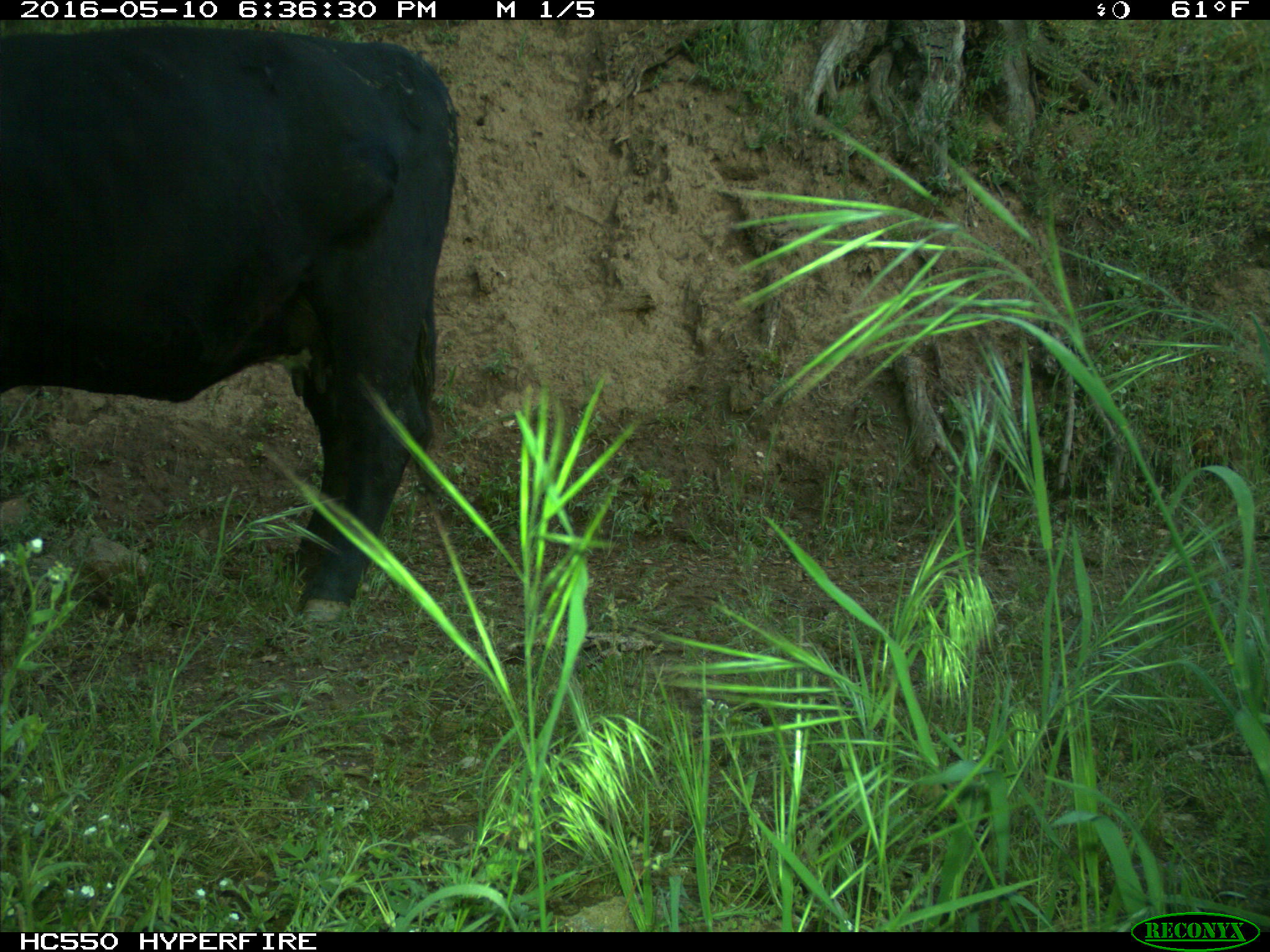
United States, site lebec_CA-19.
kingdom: Animalia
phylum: Chordata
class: Mammalia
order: Artiodactyla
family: Bovidae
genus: Bos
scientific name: Bos taurus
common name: domestic cow